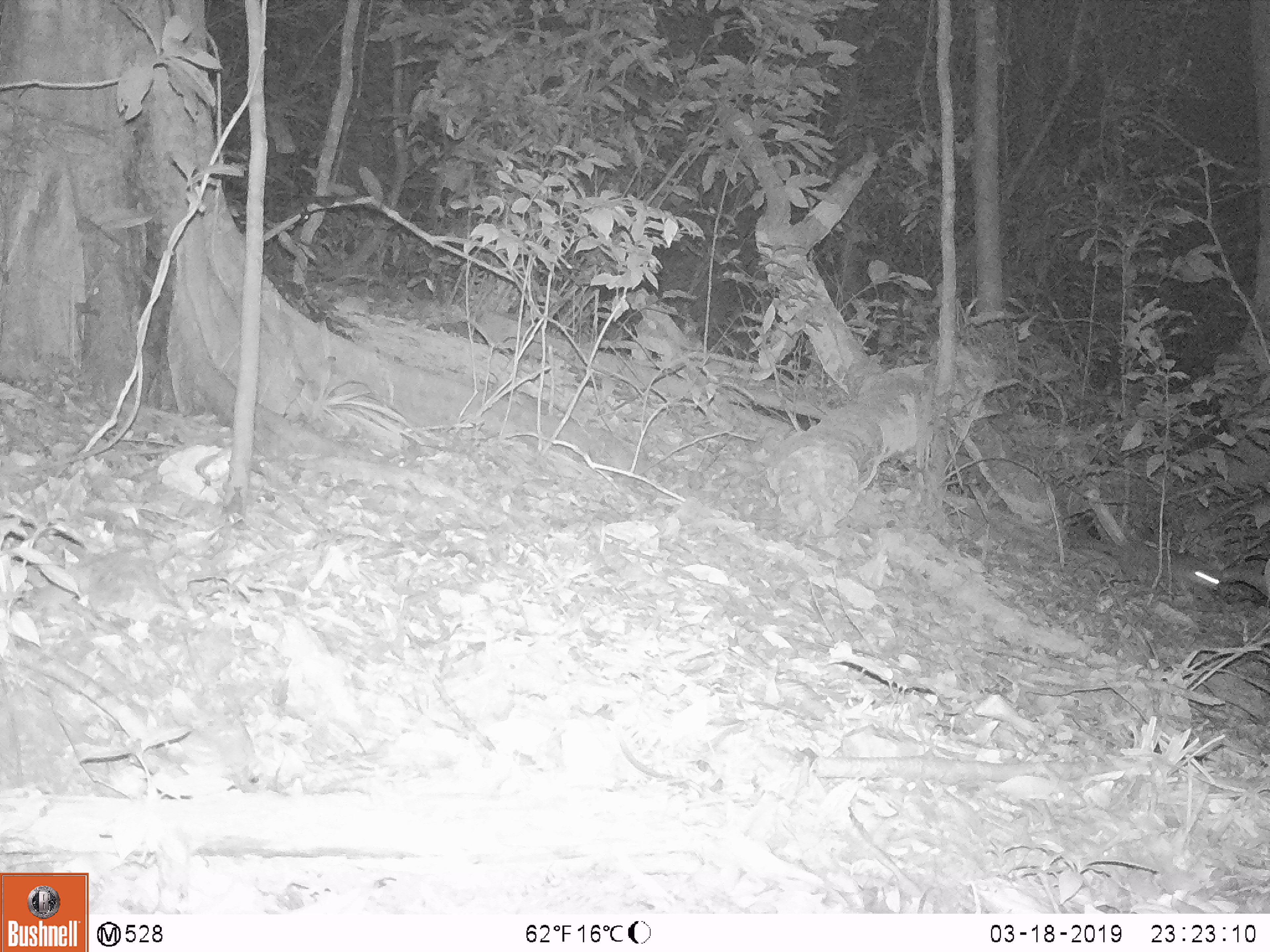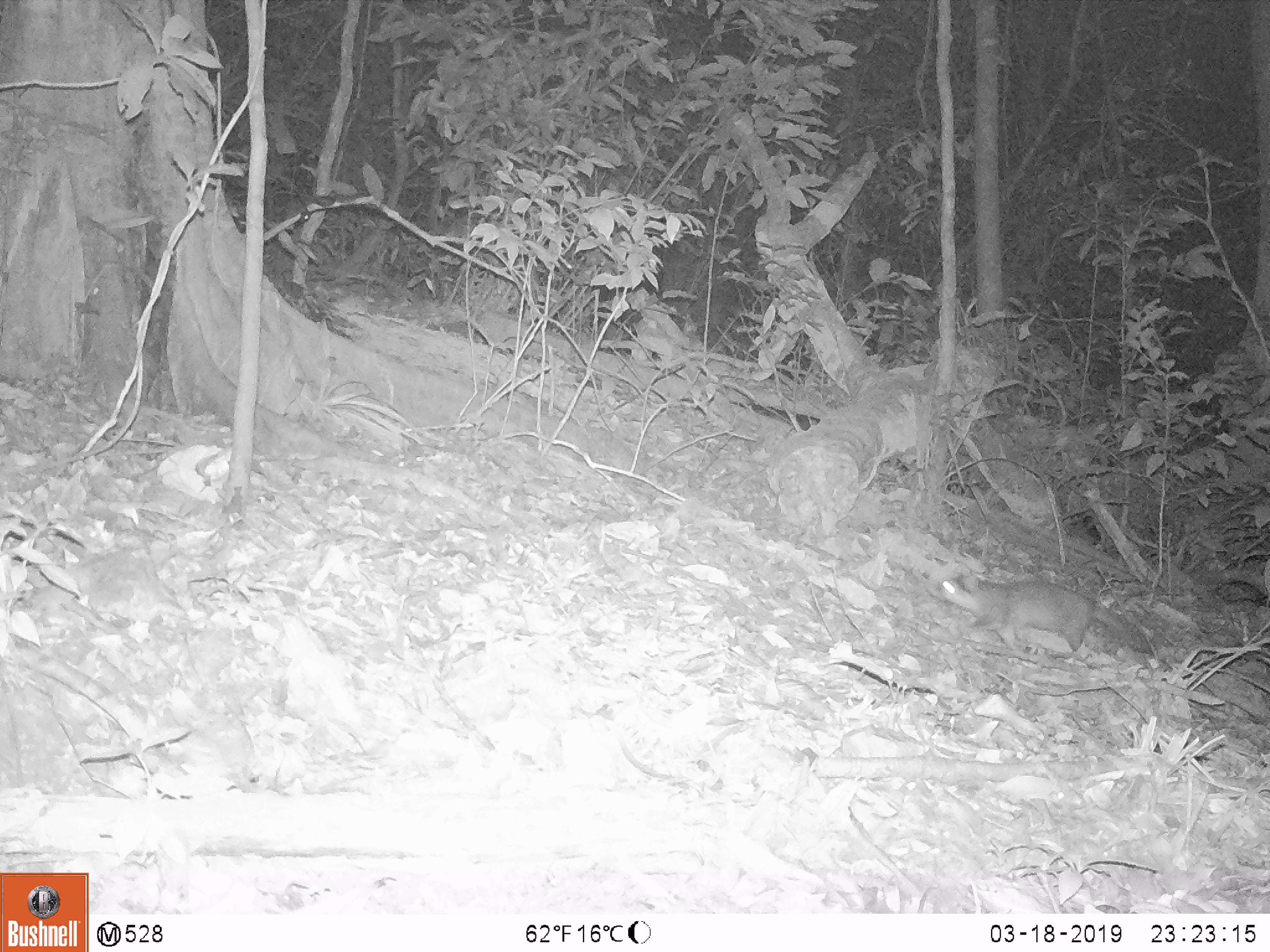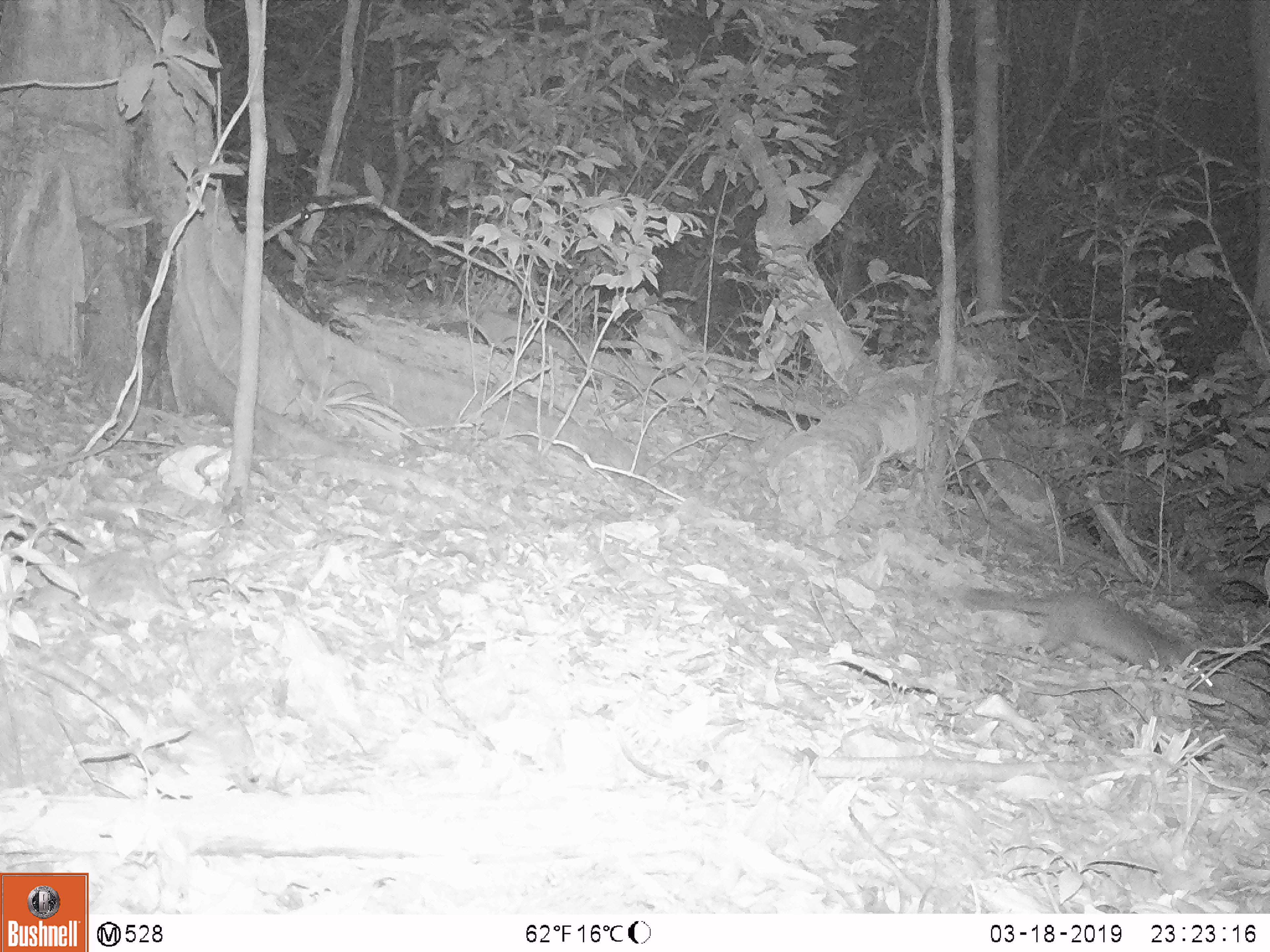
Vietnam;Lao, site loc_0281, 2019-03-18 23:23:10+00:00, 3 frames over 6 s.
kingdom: Animalia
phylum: Chordata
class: Mammalia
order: Carnivora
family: Mustelidae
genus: Melogale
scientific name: Melogale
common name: ferret badger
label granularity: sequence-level